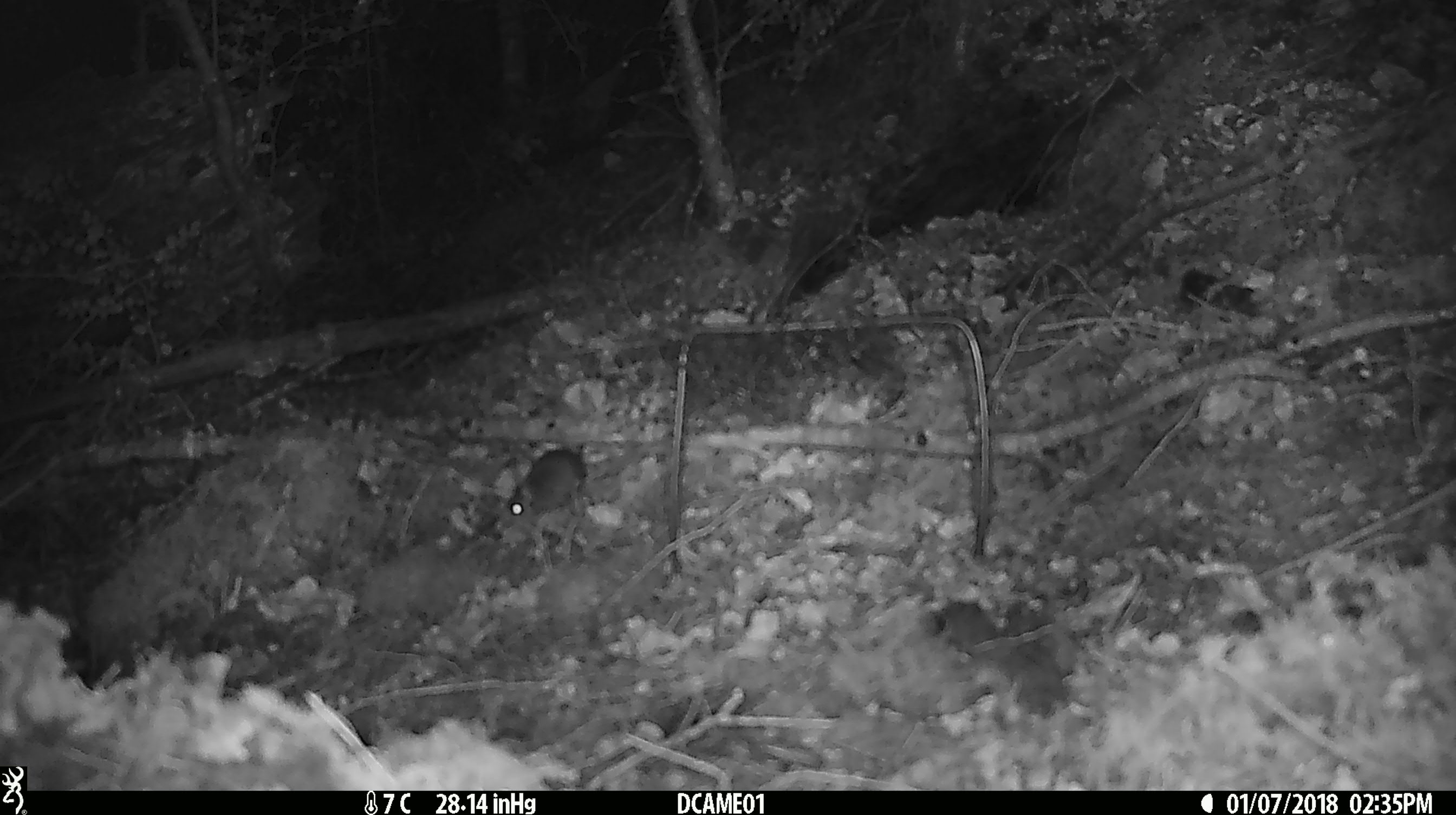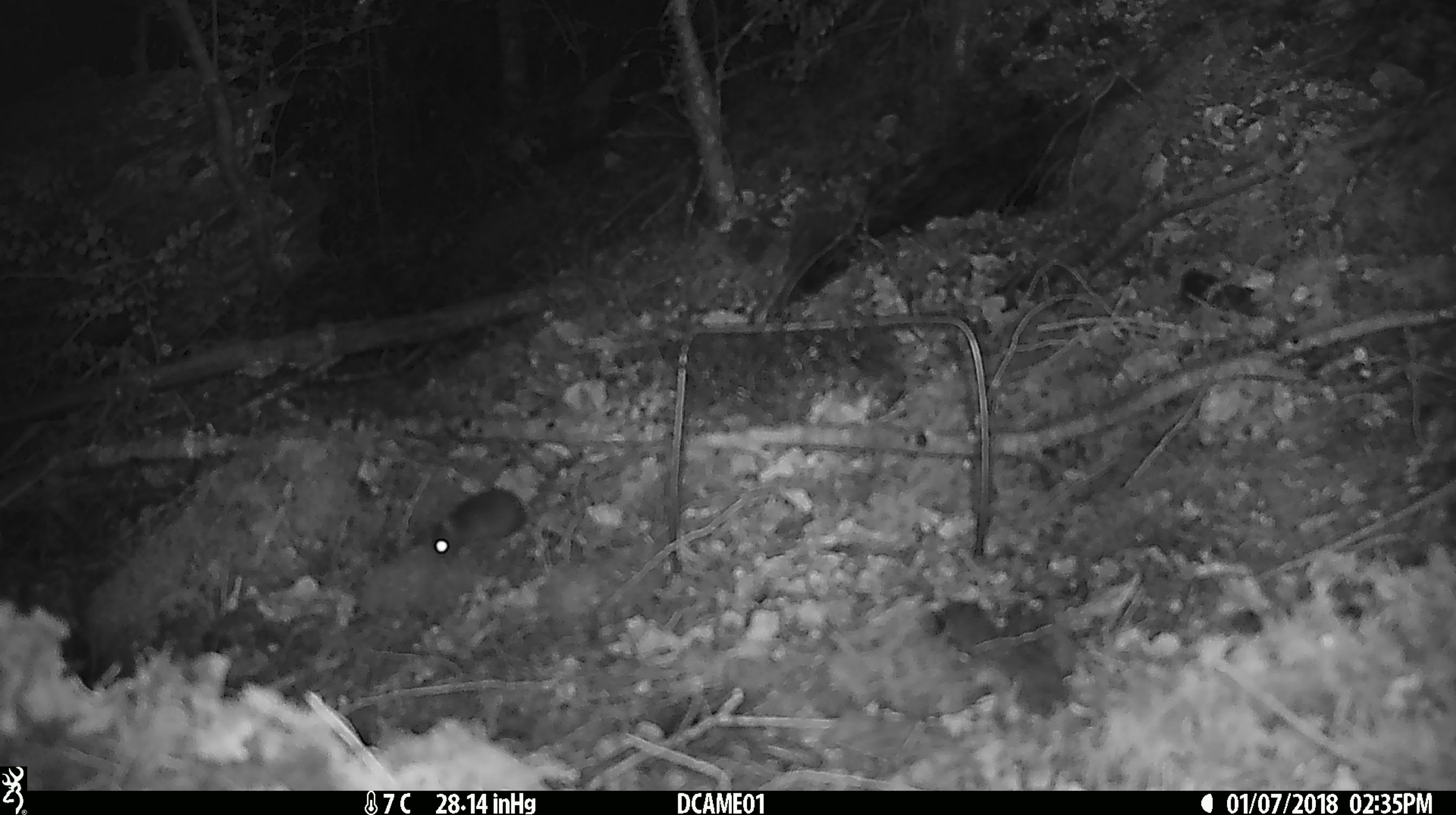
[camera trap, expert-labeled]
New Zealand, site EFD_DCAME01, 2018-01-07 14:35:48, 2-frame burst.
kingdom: Animalia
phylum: Chordata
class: Mammalia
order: Rodentia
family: Muridae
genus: Mus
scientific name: Mus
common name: mouse